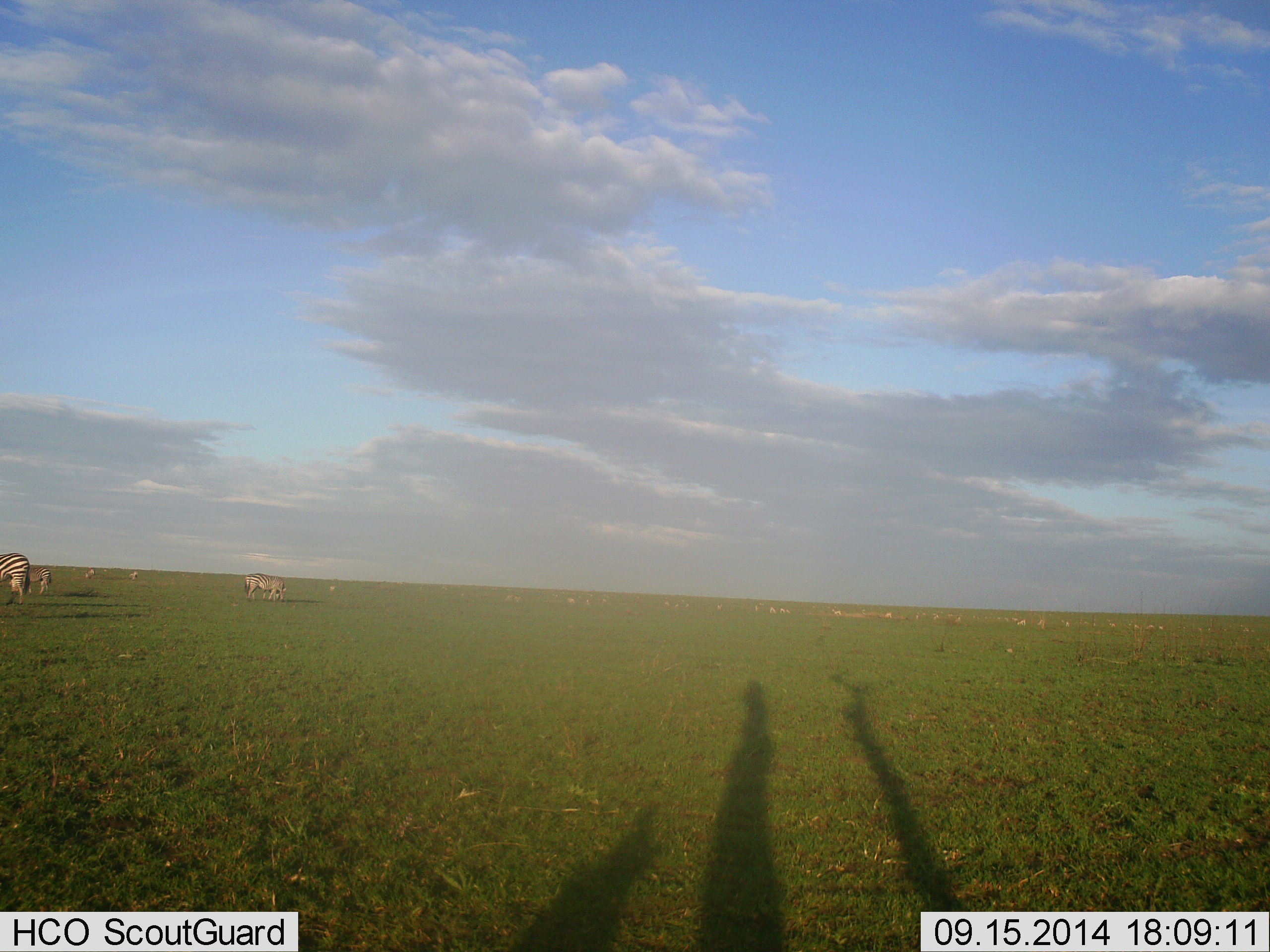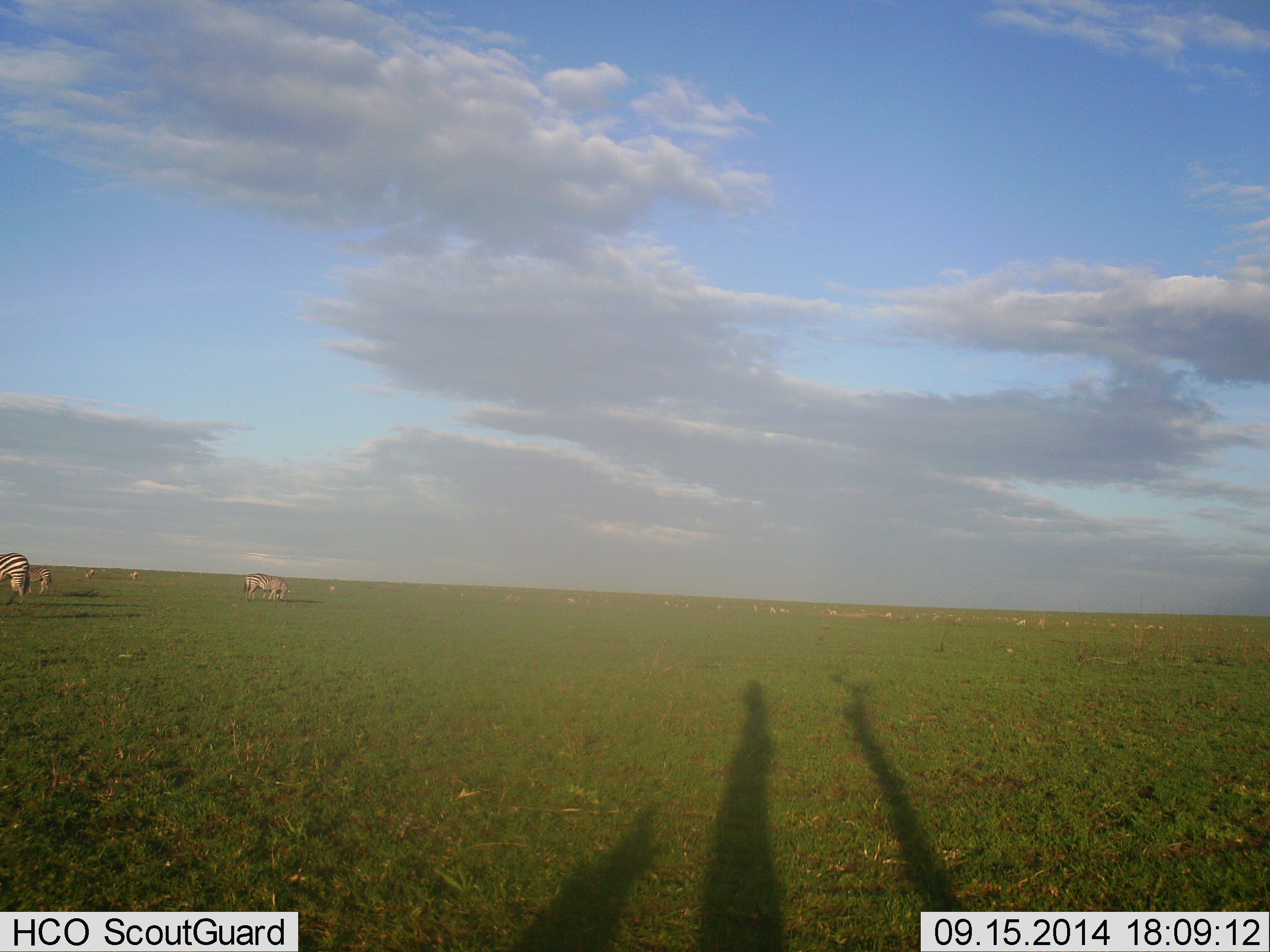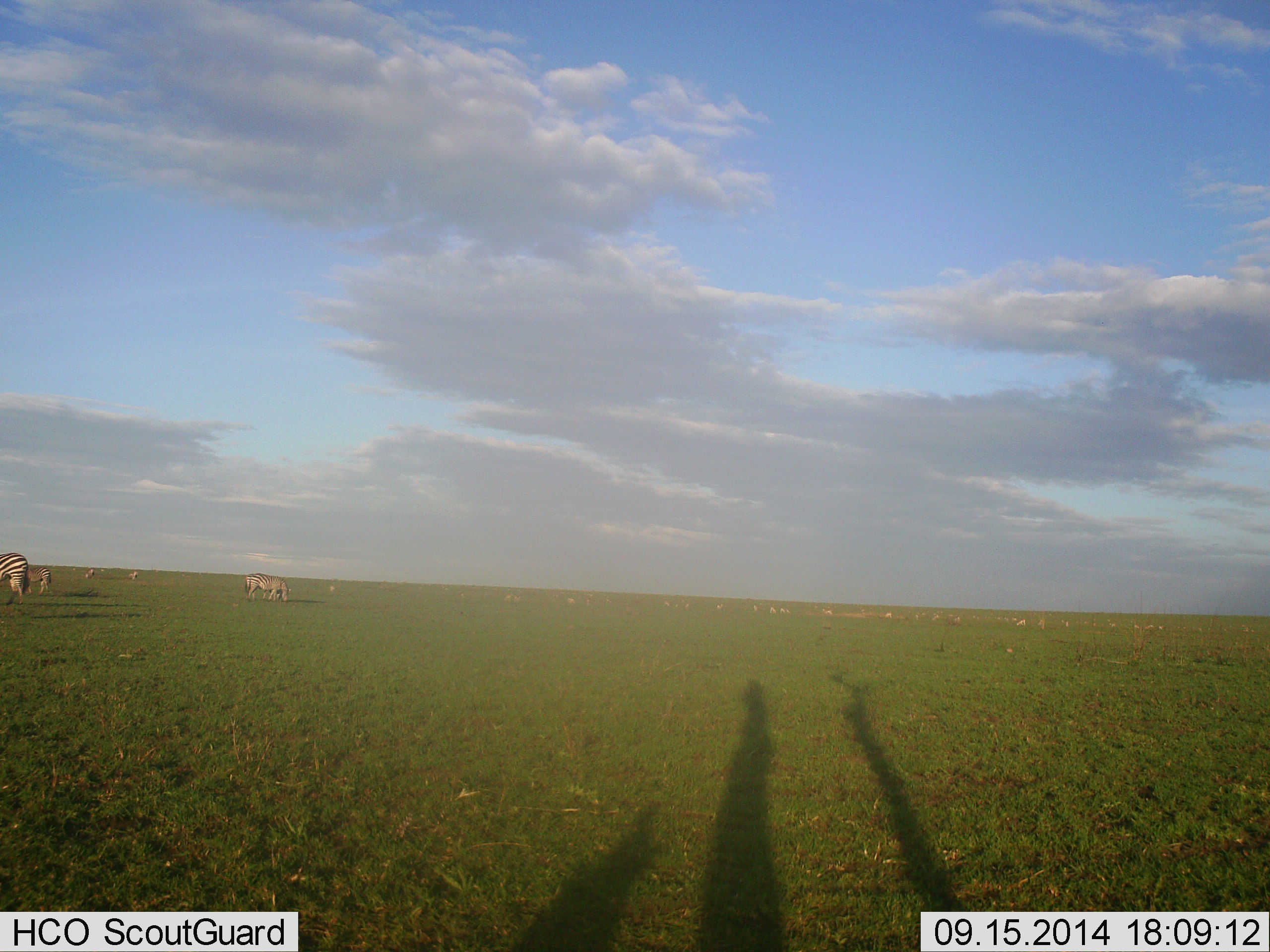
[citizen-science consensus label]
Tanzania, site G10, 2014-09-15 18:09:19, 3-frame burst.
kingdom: Animalia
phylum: Chordata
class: Mammalia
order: Perissodactyla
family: Equidae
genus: Equus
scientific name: Equus quagga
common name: plains zebra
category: zebra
Zebra (plains zebra) (Equus quagga), count 11-50. Behavior (volunteer vote fractions): standing 30%, resting 0%, moving 30%, interacting 0%. Young present (vote fraction): 0%. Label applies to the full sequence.